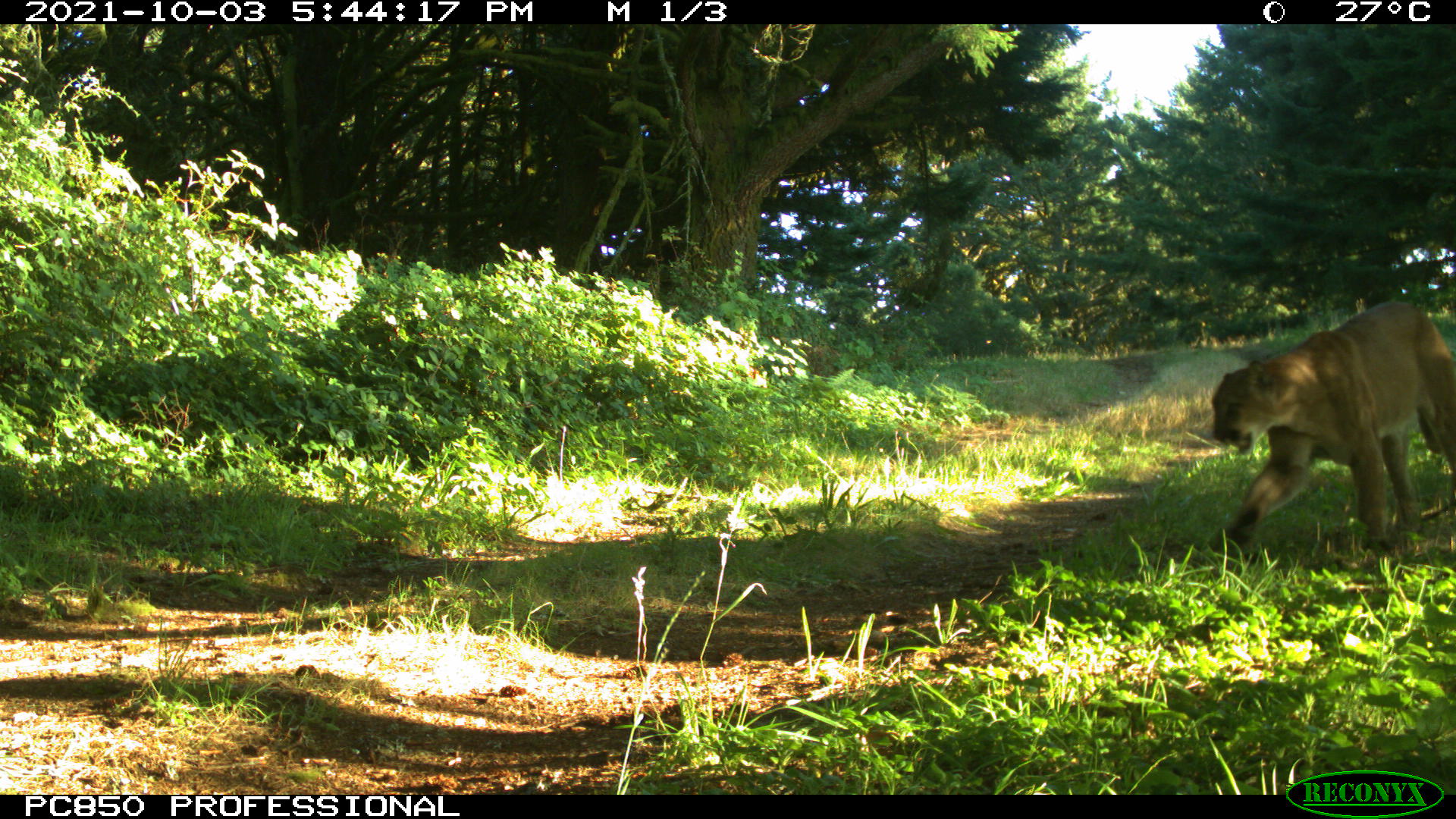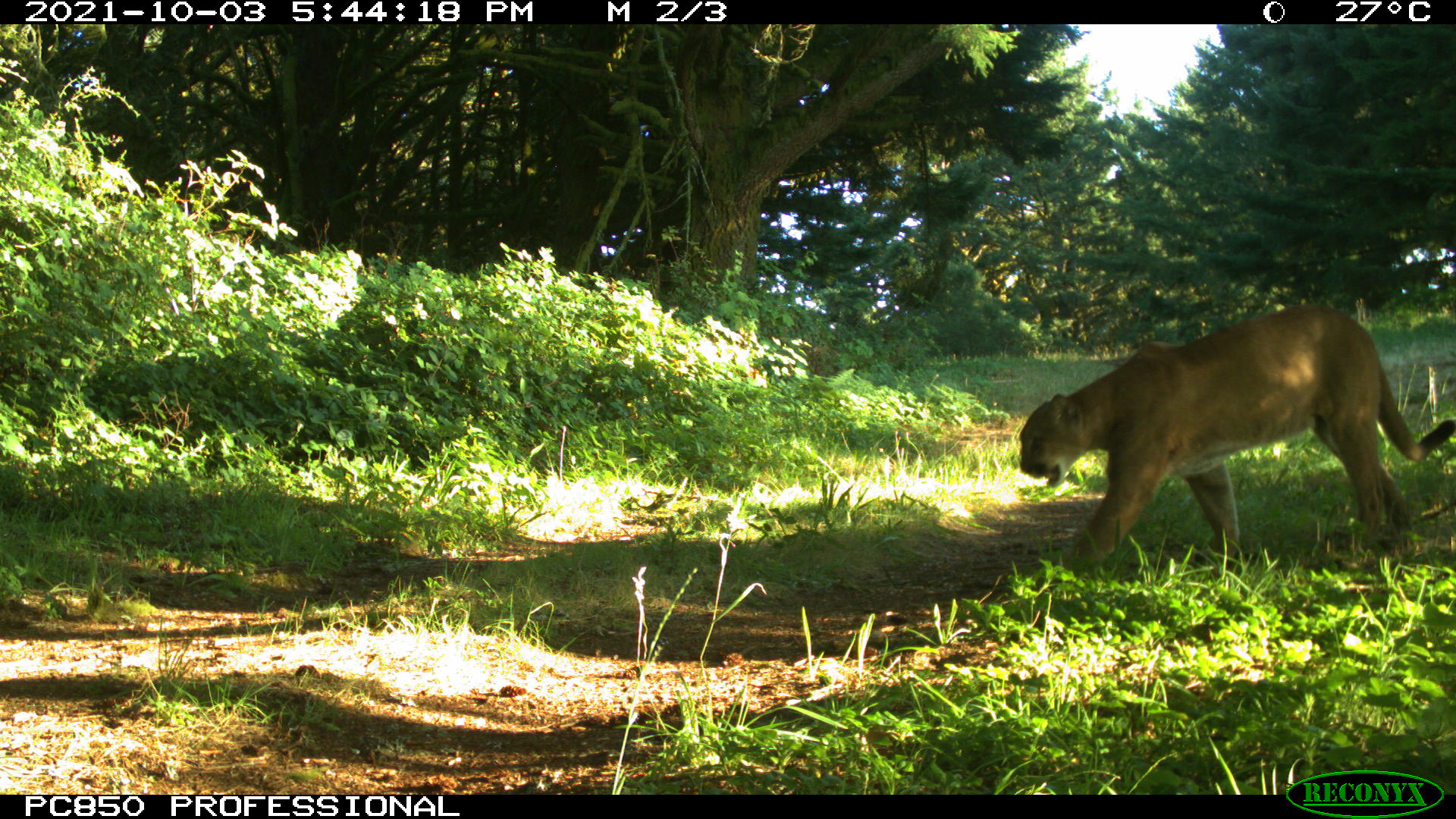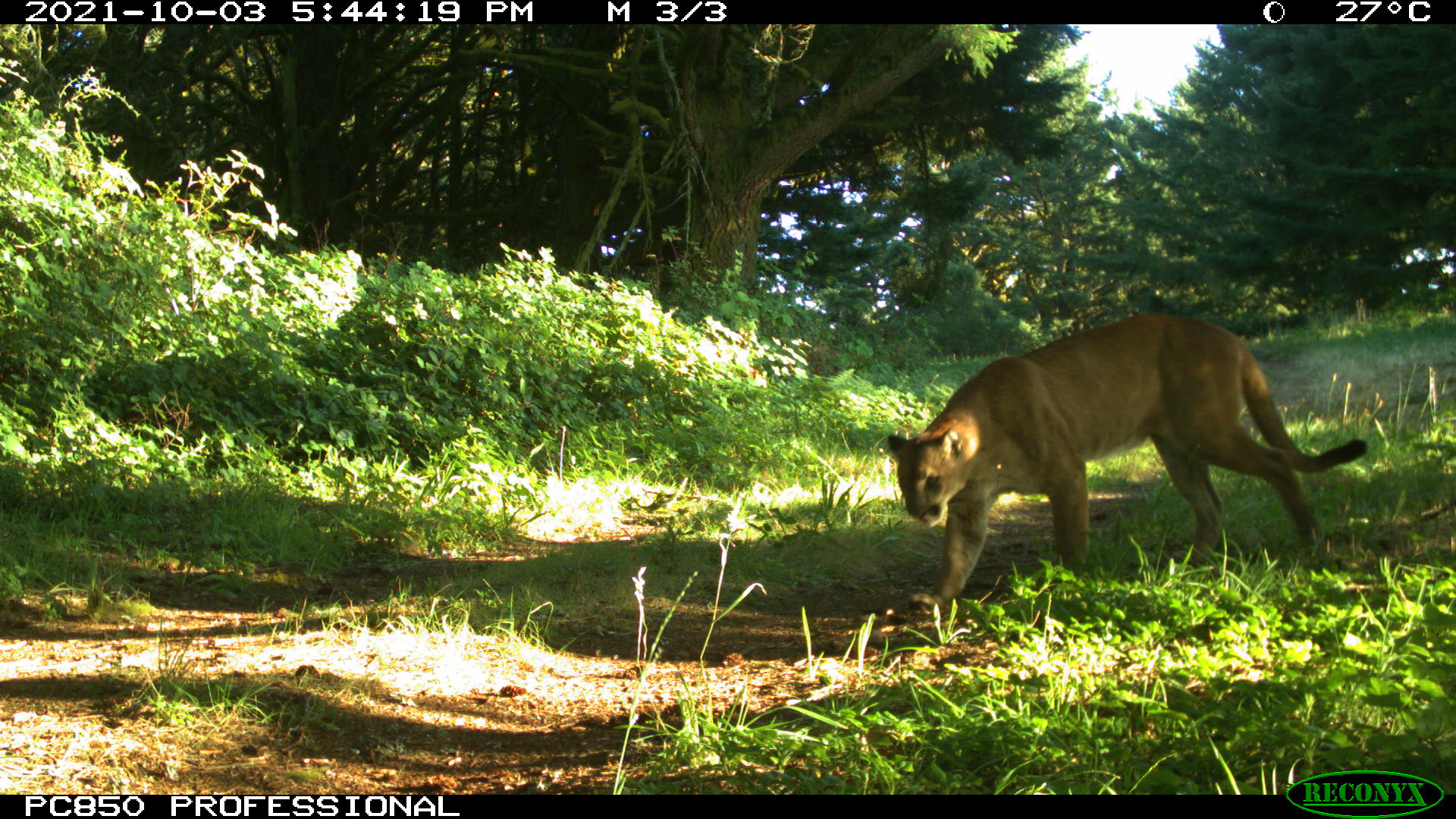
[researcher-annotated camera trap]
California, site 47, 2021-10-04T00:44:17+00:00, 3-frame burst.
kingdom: Animalia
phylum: Chordata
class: Mammalia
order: Carnivora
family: Felidae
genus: Puma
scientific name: Puma concolor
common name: puma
Puma (Puma concolor).